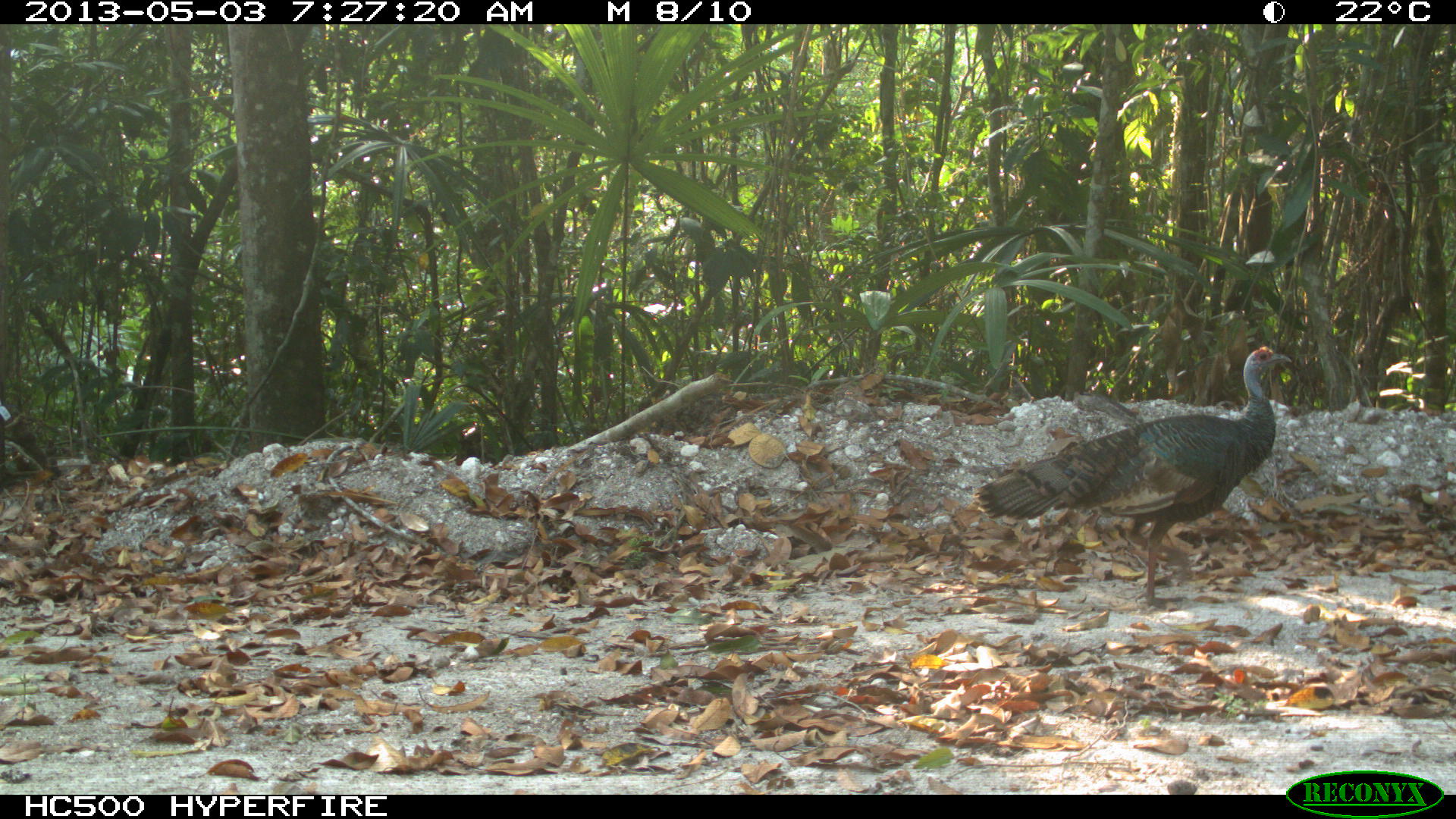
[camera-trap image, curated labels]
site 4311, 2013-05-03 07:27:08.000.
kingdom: Animalia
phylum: Chordata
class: Aves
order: Galliformes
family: Phasianidae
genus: Meleagris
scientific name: Meleagris ocellata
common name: ocellated turkey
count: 1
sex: female